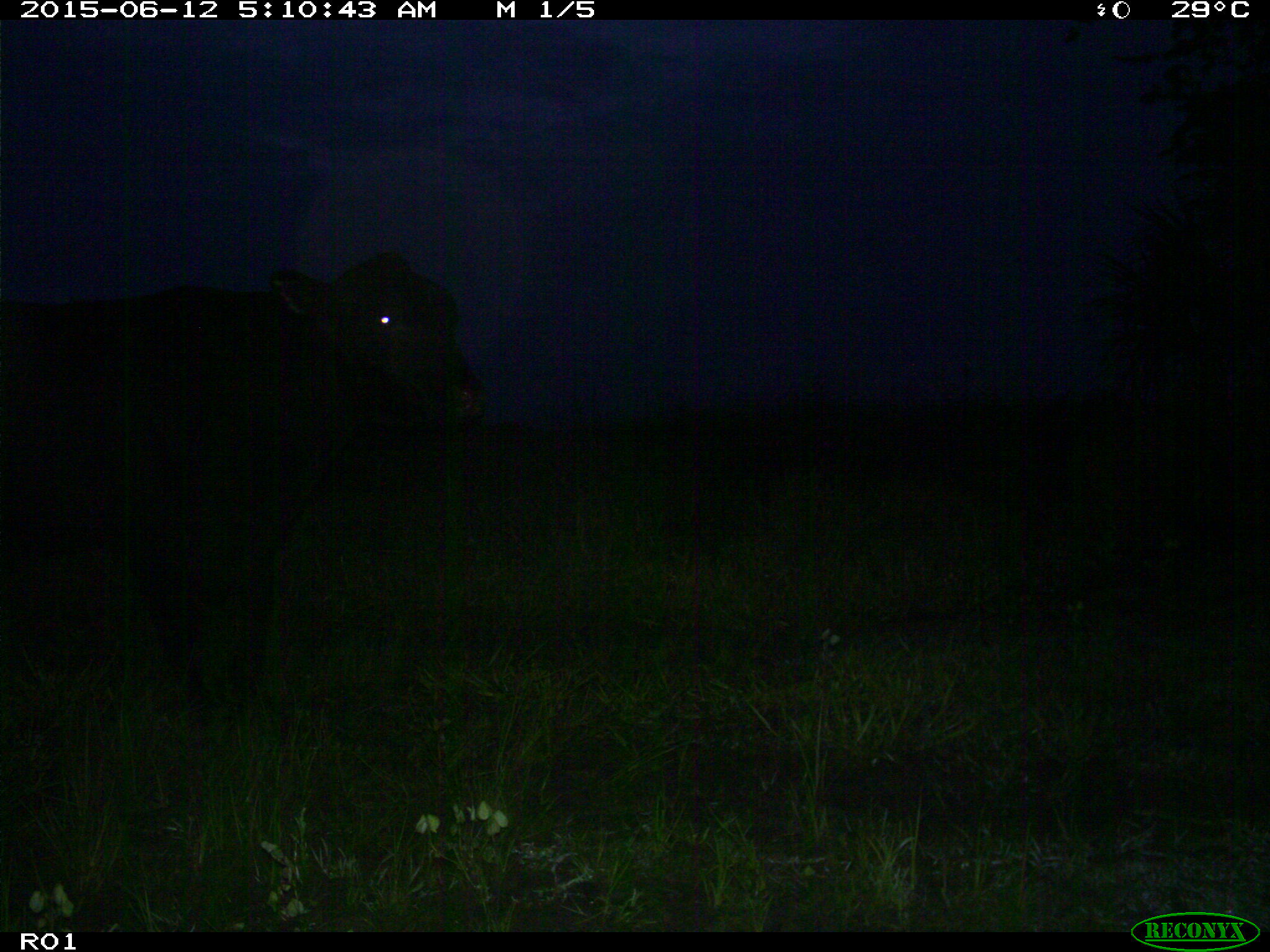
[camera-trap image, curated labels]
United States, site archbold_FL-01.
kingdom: Animalia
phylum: Chordata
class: Mammalia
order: Artiodactyla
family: Bovidae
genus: Bos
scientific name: Bos taurus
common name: domestic cow